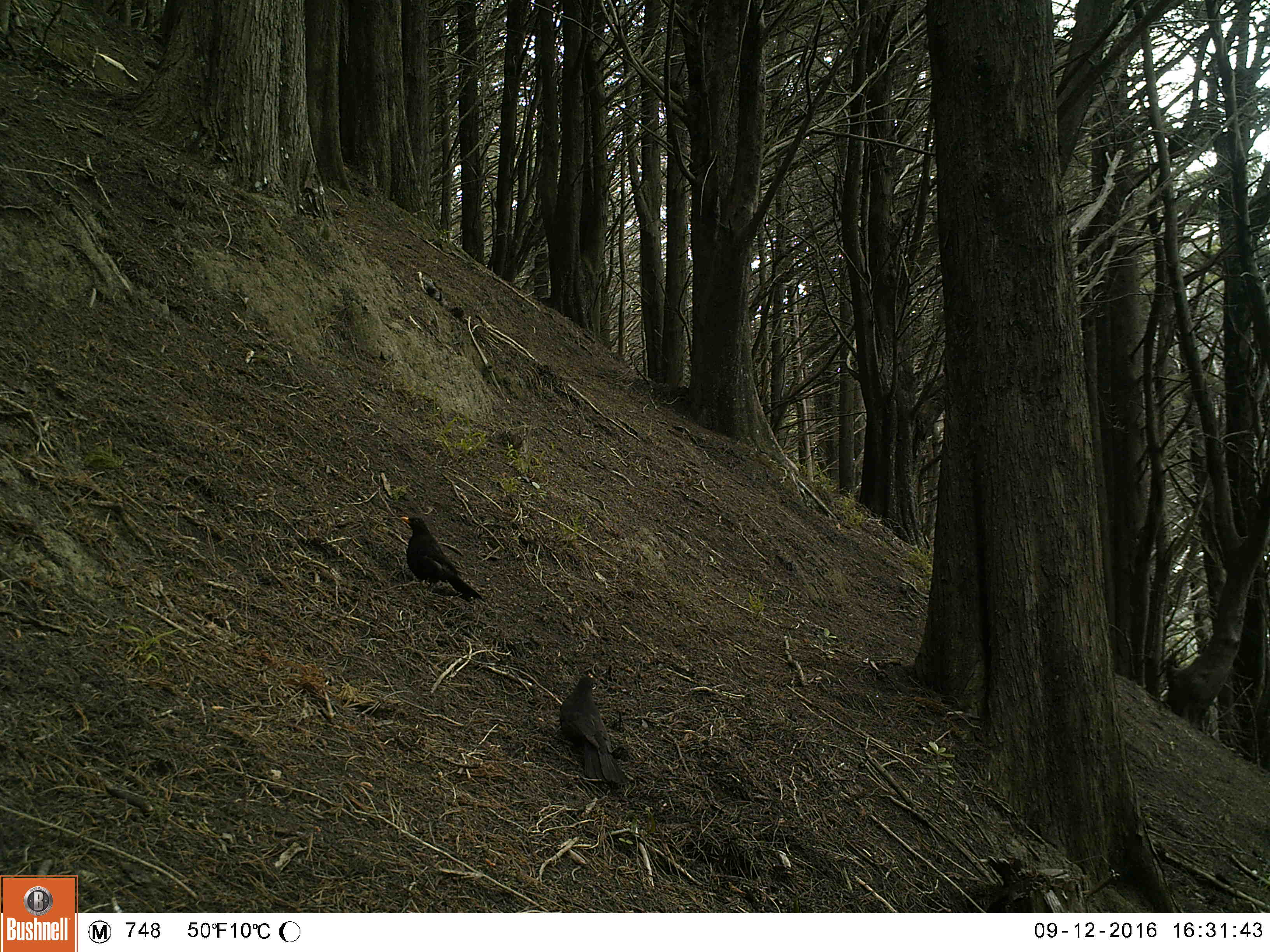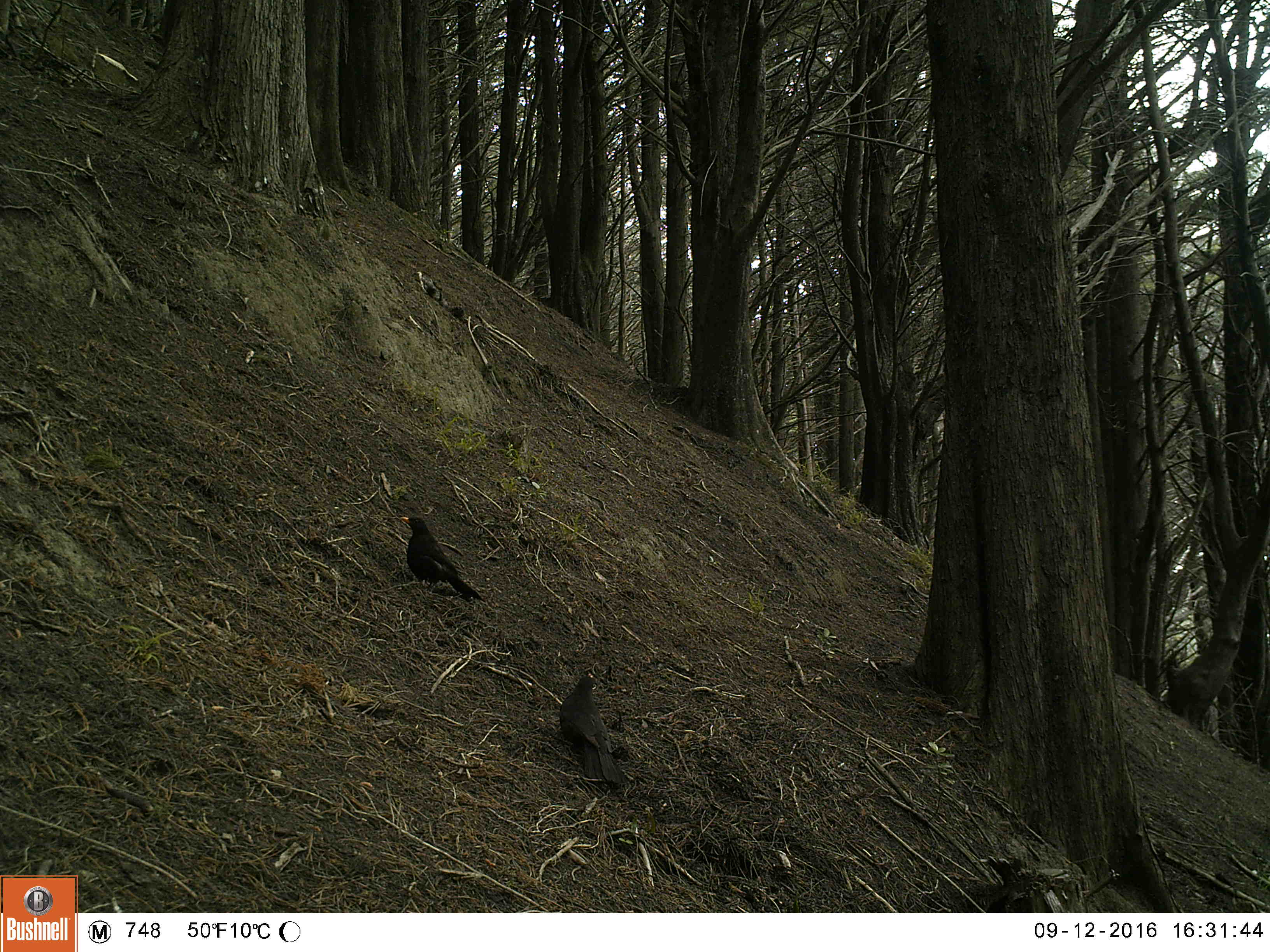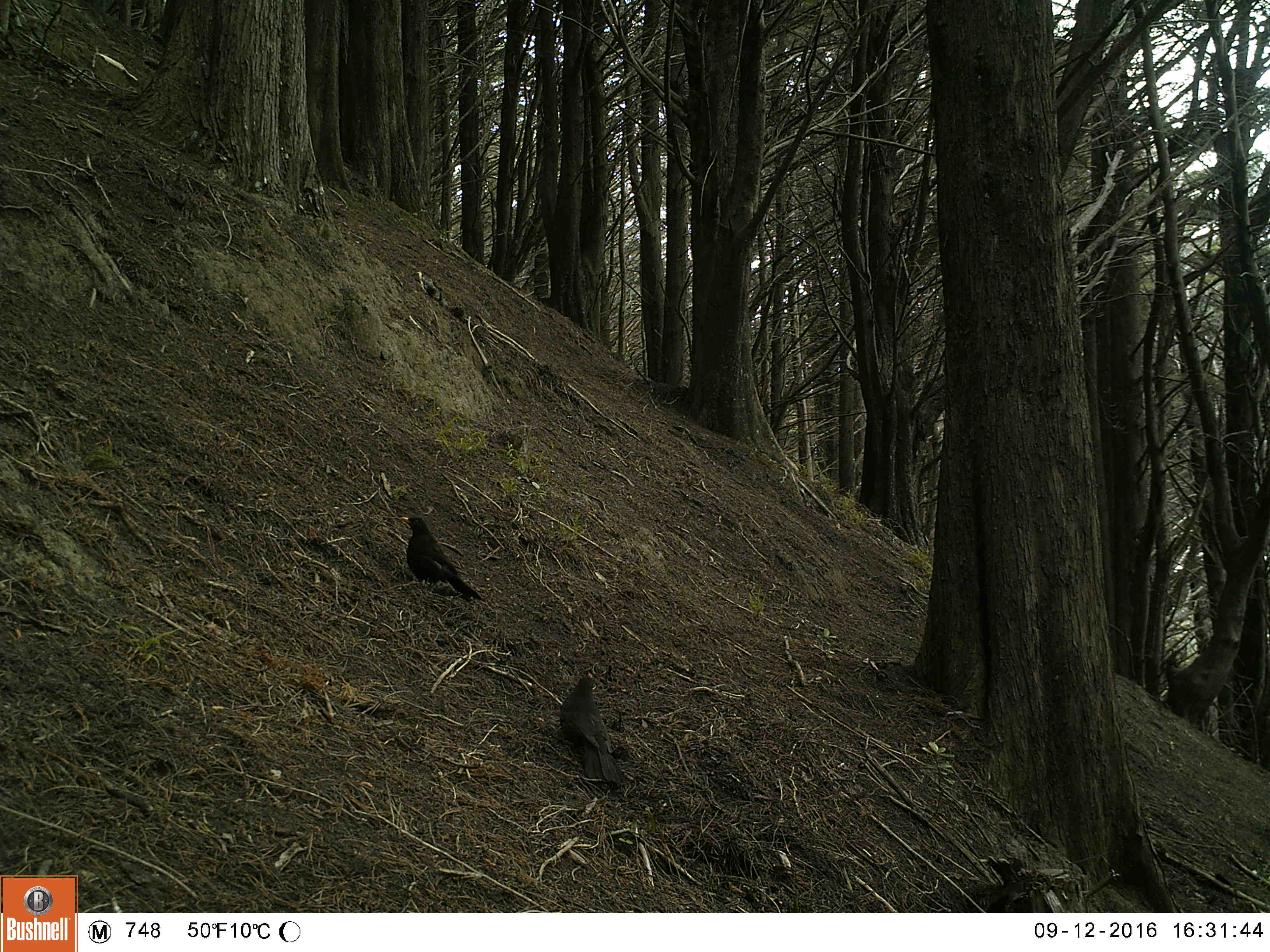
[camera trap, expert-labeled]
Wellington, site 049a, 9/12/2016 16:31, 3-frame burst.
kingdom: Animalia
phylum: Chordata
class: Aves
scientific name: Aves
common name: bird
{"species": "bird (Aves)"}